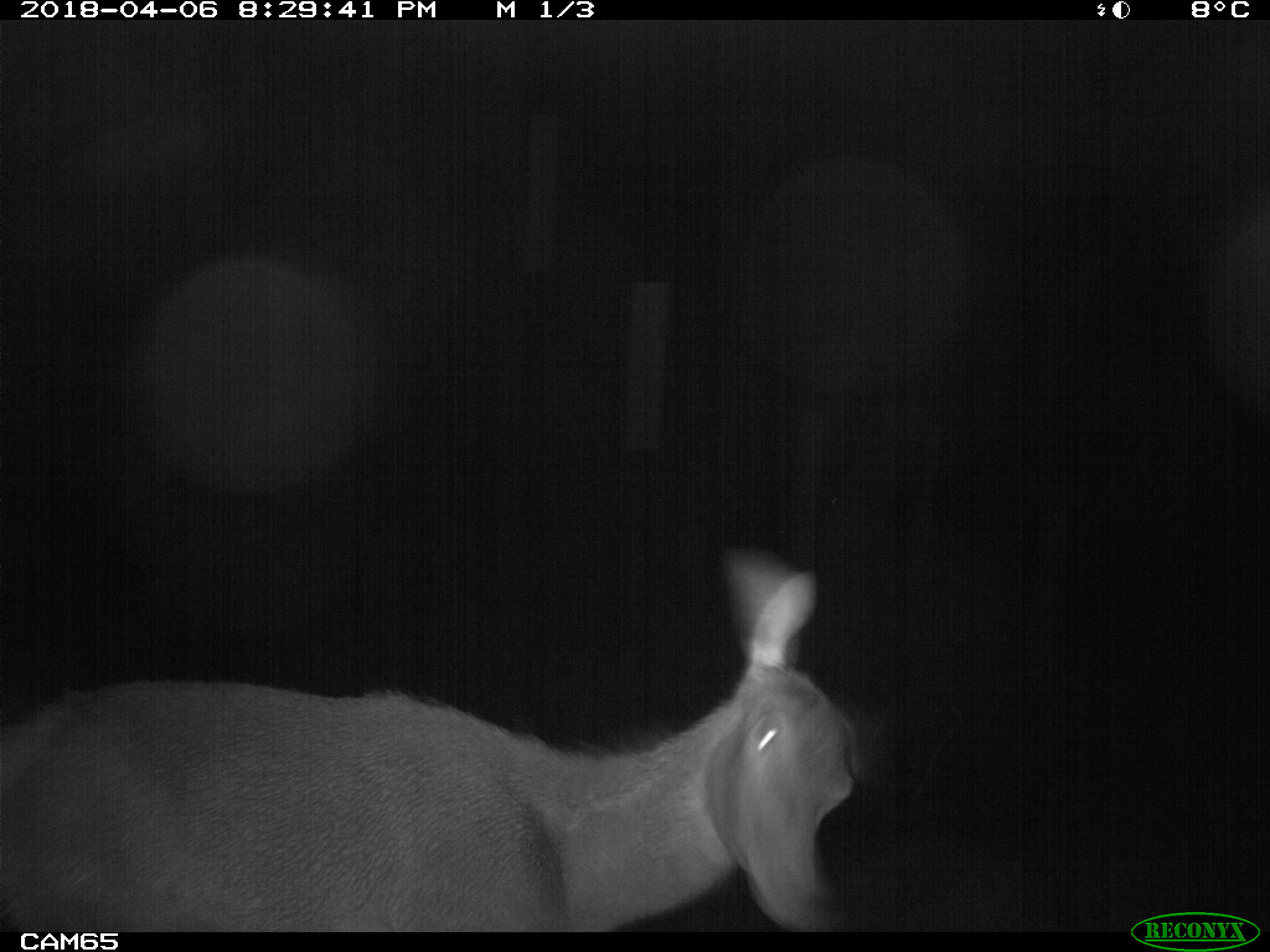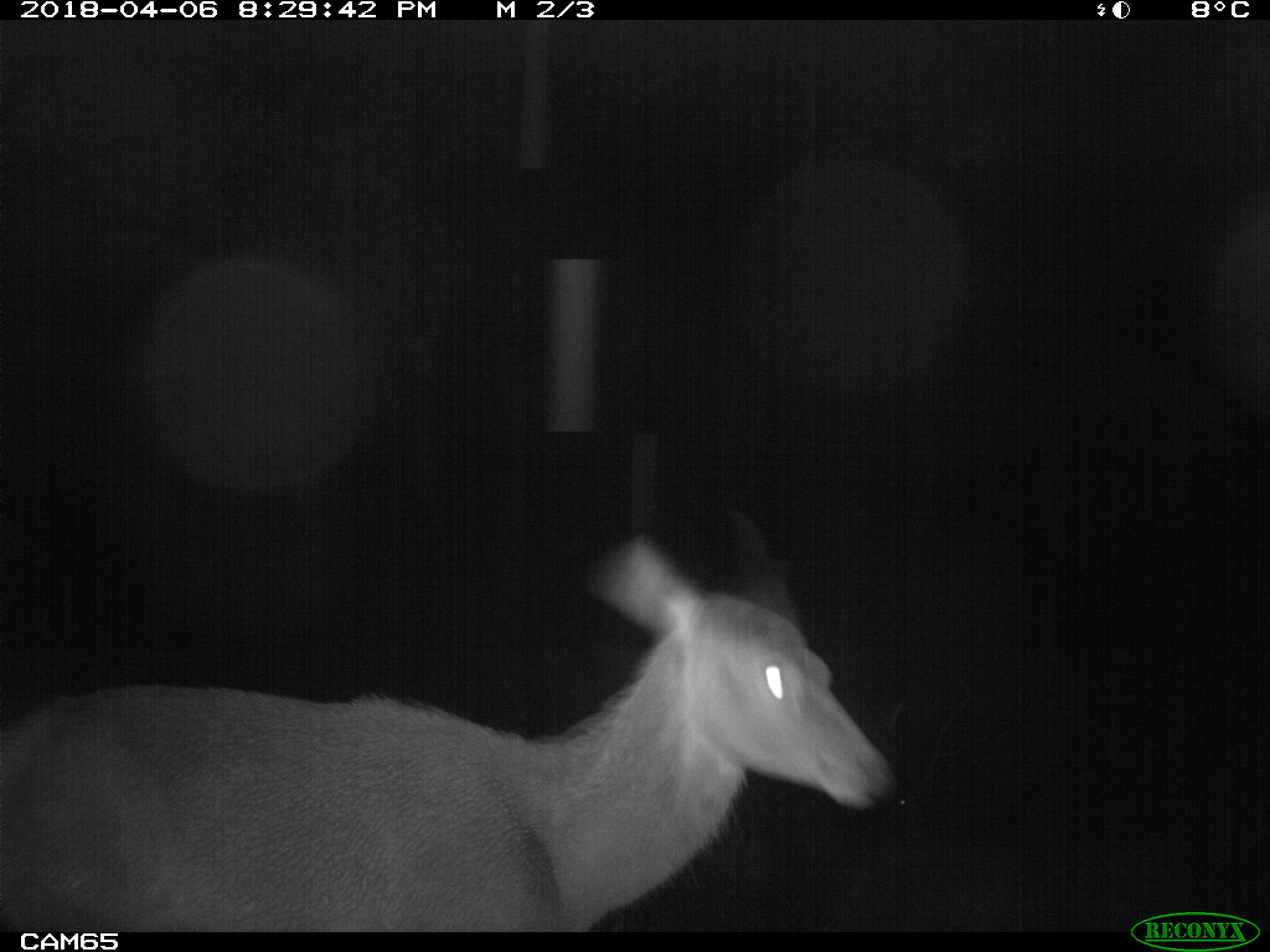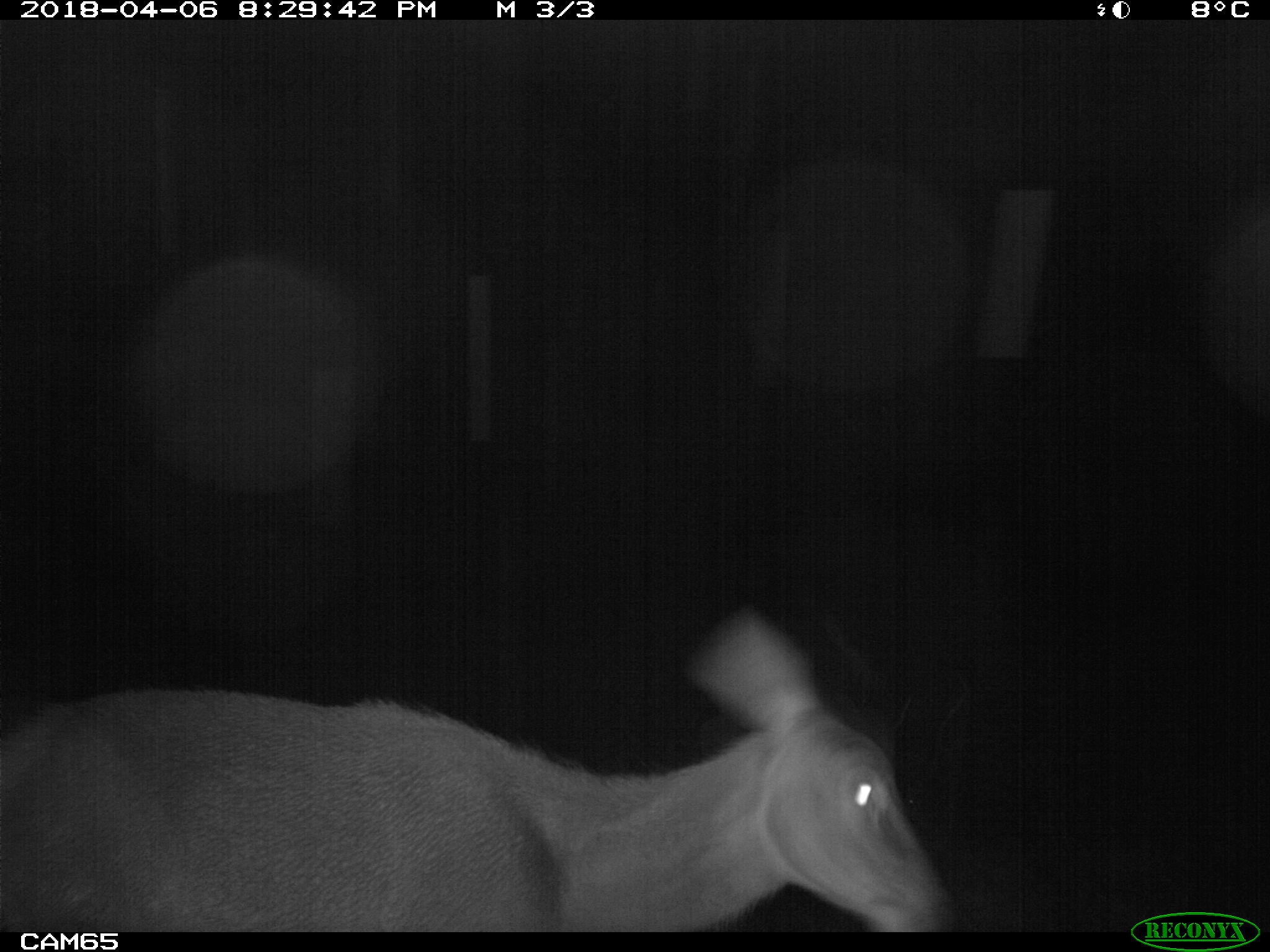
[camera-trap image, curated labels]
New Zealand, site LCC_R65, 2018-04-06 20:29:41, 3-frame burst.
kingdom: Animalia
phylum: Chordata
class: Mammalia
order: Artiodactyla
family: Cervidae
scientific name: Cervidae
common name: deer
Deer (Cervidae).